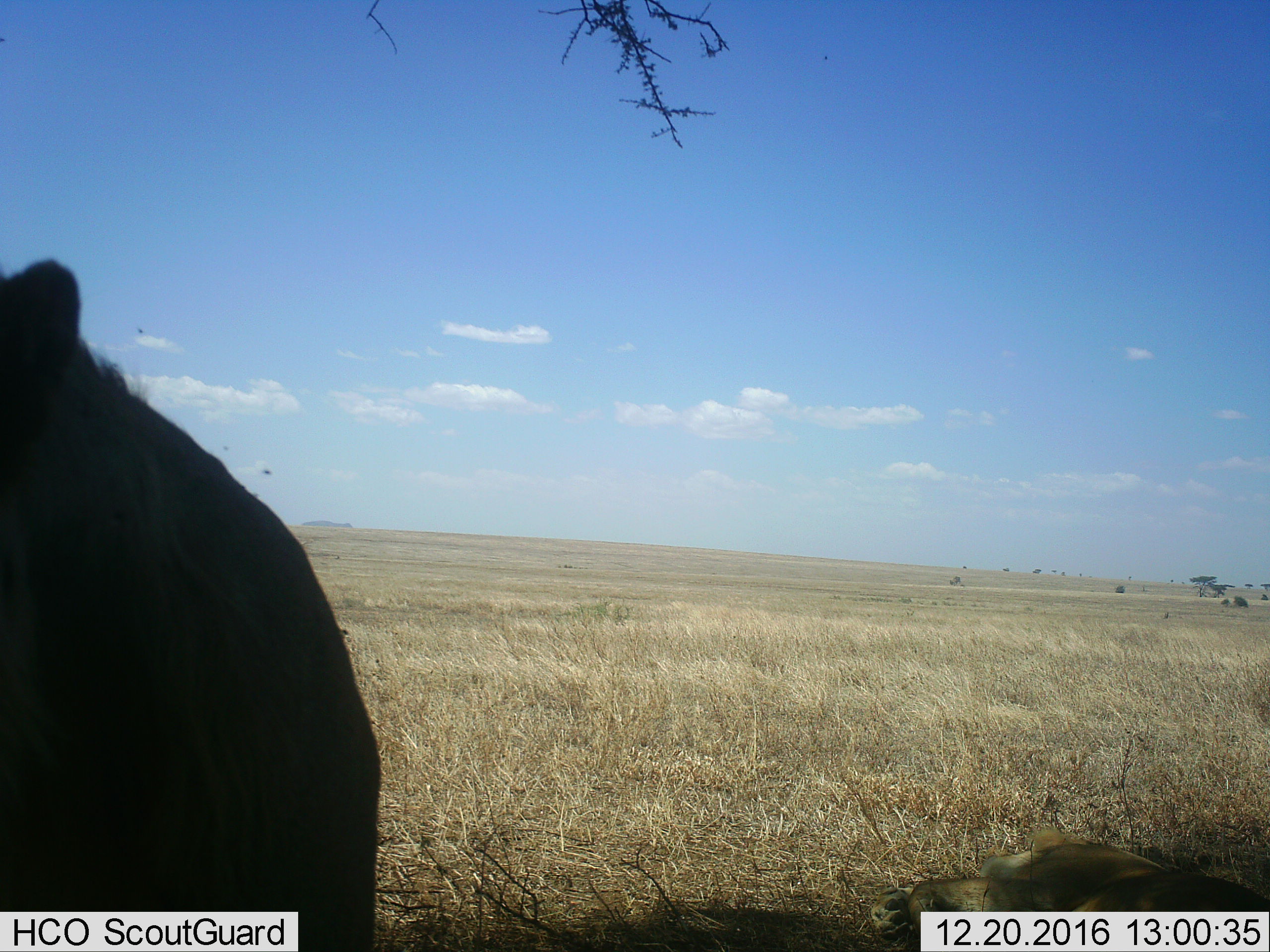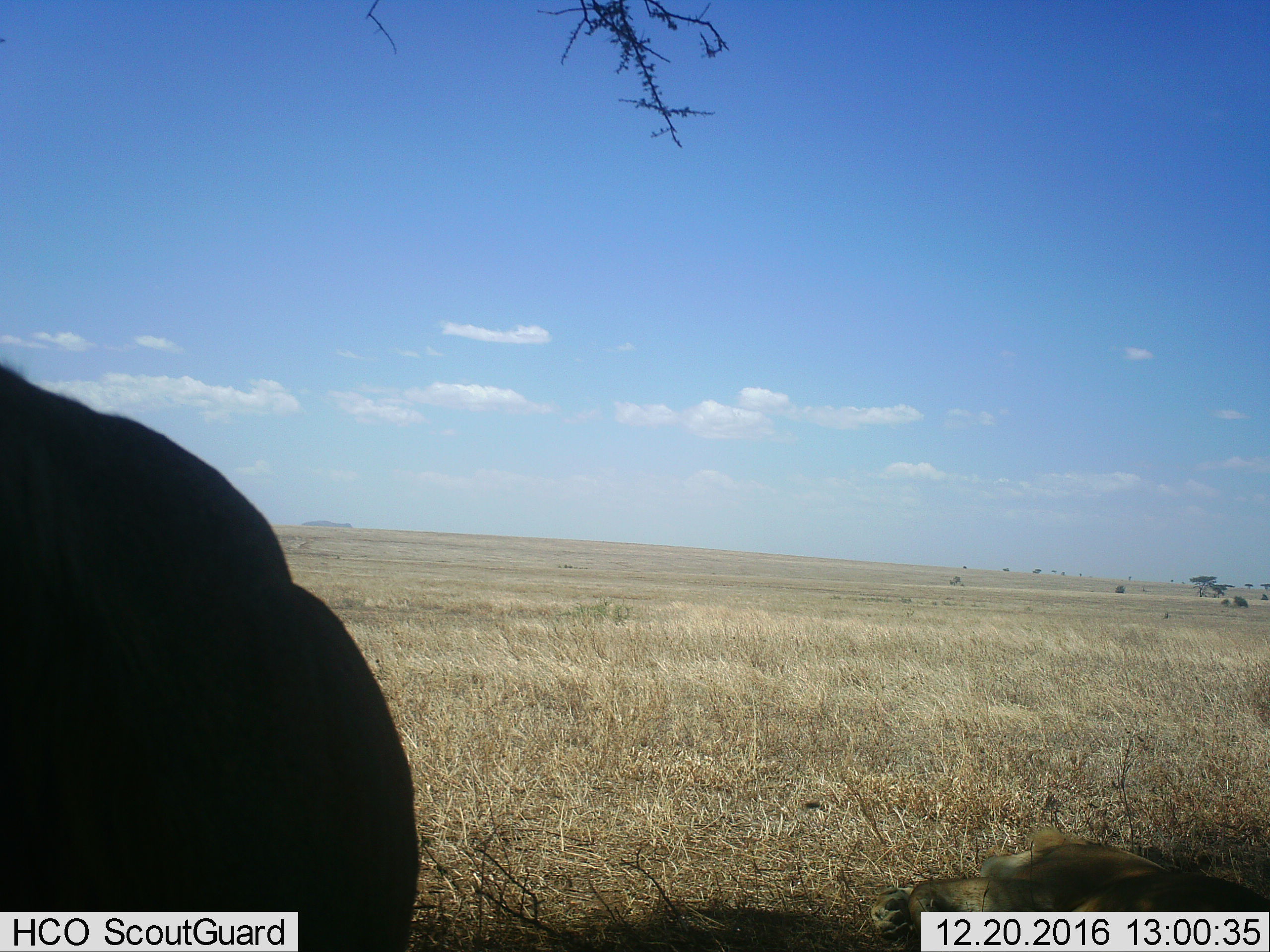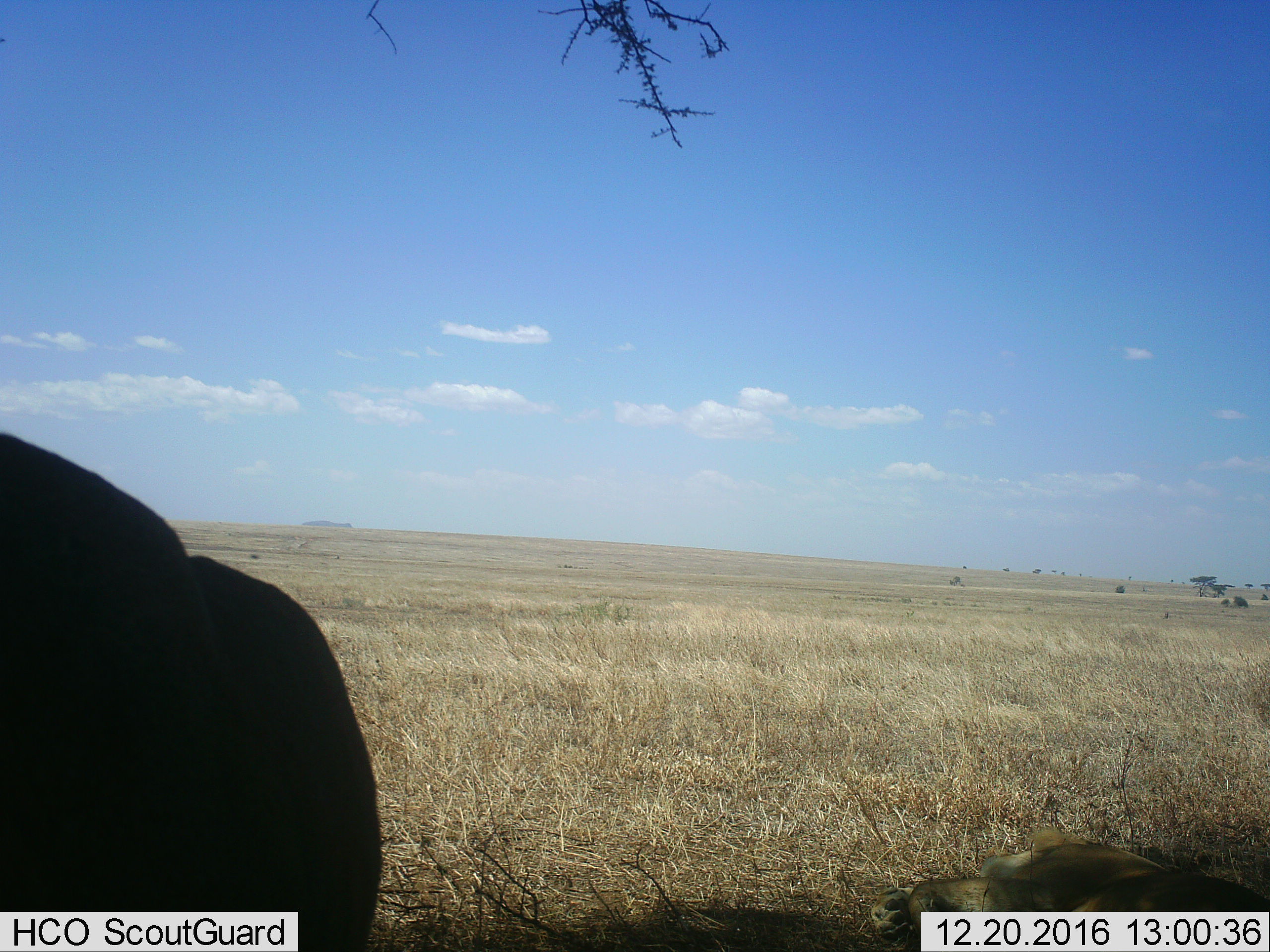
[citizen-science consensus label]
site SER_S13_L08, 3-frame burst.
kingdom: Animalia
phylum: Chordata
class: Mammalia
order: Carnivora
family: Felidae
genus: Panthera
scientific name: Panthera leo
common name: lion female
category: lionfemale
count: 2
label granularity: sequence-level